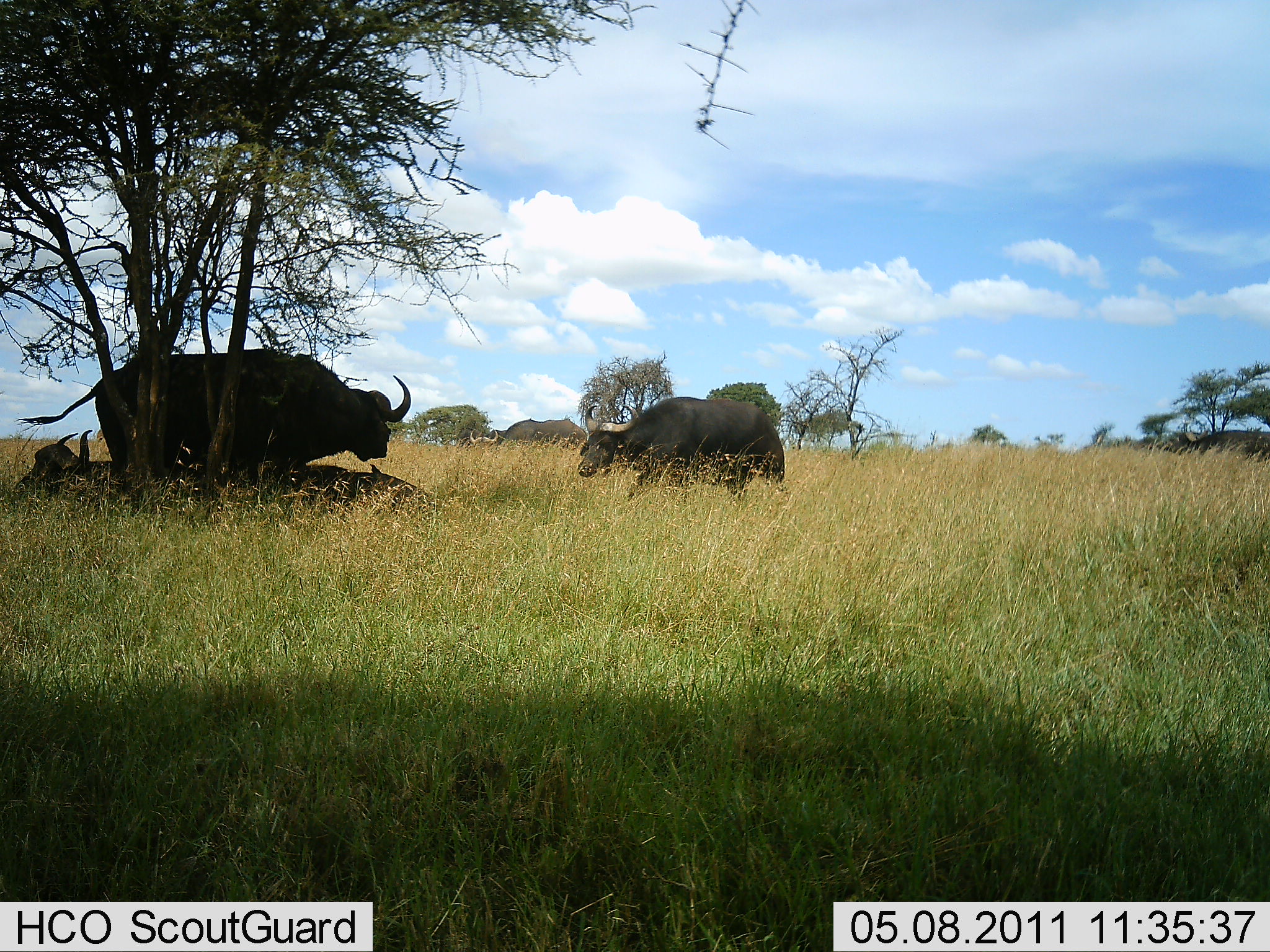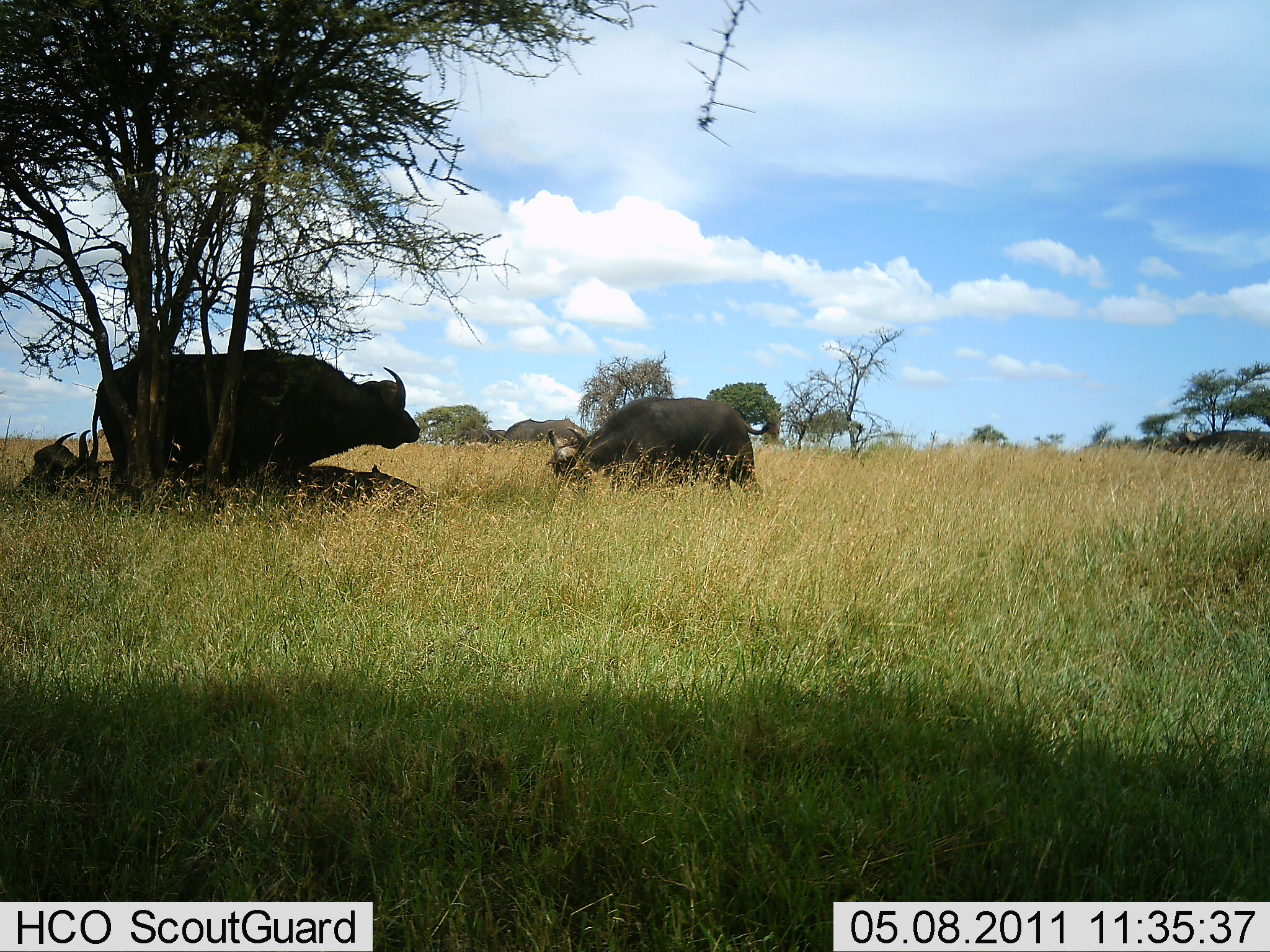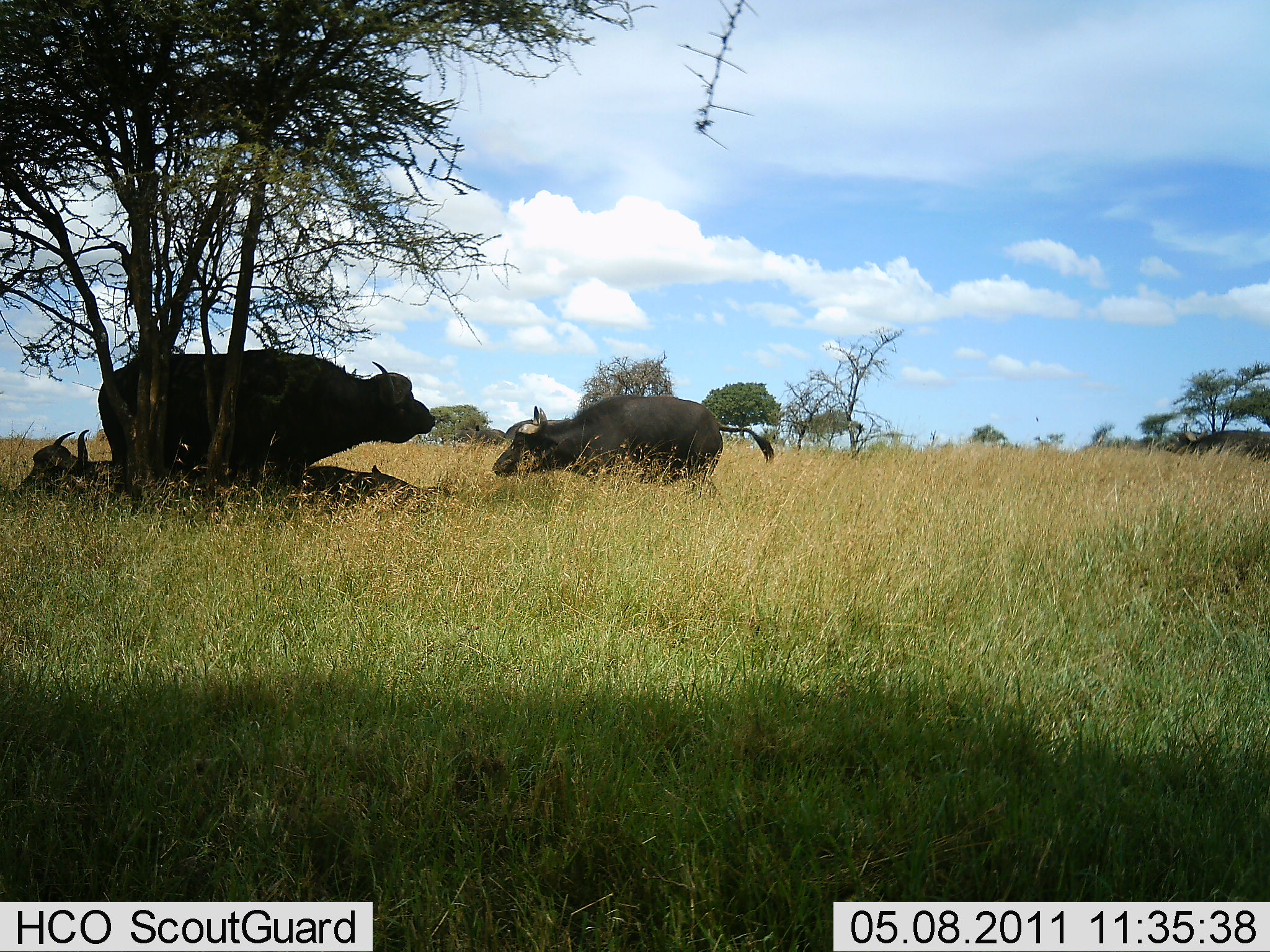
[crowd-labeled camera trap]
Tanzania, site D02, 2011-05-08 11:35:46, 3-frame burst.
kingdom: Animalia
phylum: Chordata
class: Mammalia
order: Artiodactyla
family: Bovidae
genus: Syncerus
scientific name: Syncerus caffer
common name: cape buffalo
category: buffalo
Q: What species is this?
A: Buffalo (cape buffalo) (Syncerus caffer).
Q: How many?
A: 4.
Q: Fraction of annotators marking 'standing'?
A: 60%.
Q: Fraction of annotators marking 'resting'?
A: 70%.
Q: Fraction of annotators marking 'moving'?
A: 20%.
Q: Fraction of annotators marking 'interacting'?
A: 20%.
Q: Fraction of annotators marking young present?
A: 0%.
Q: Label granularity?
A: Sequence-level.